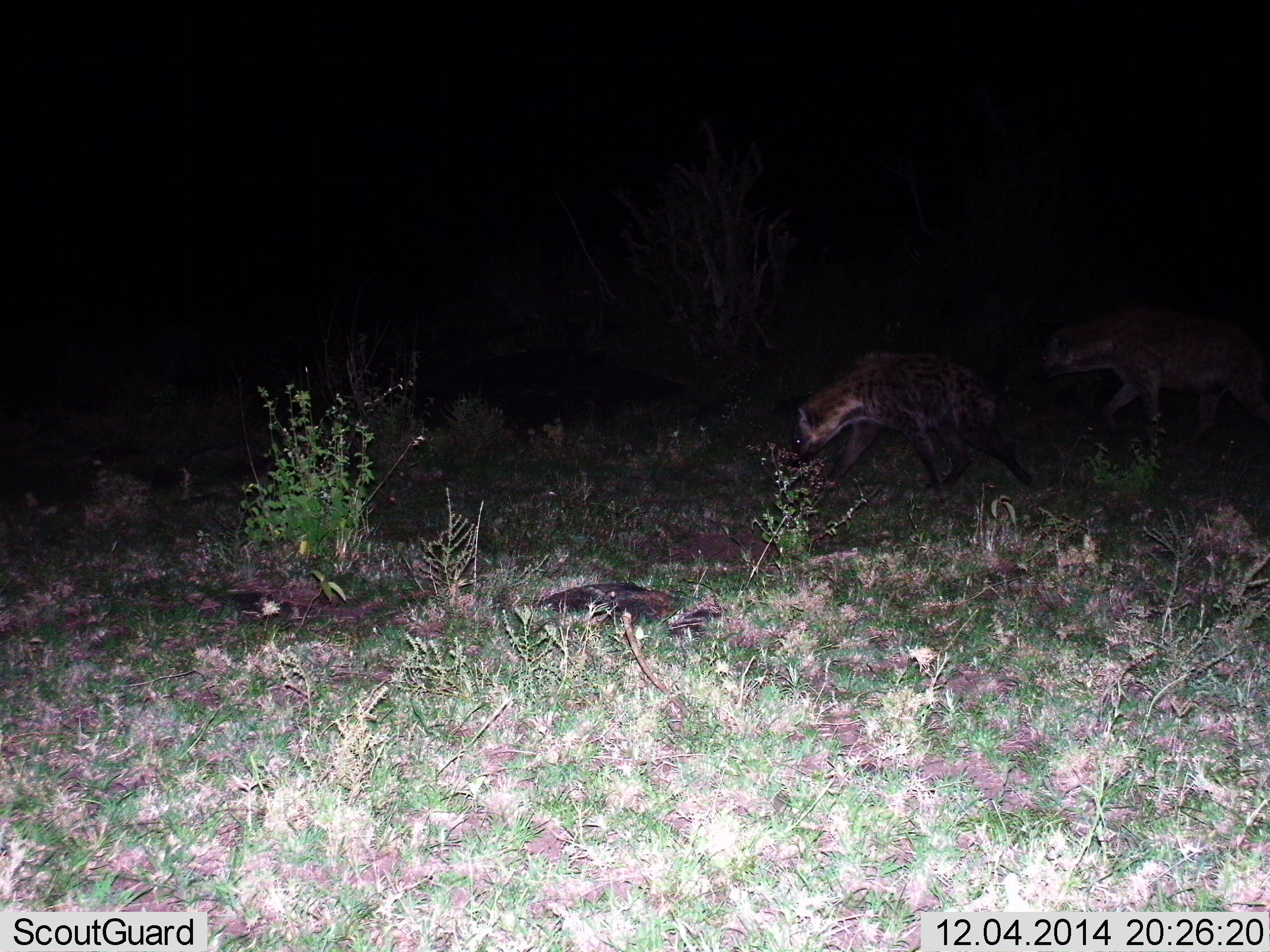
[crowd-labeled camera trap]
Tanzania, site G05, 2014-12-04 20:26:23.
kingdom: Animalia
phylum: Chordata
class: Mammalia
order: Carnivora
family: Hyaenidae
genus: Crocuta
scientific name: Crocuta crocuta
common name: spotted hyena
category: hyenaspotted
Hyenaspotted (spotted hyena) (Crocuta crocuta), count 2. Behavior (volunteer vote fractions): standing 10%, resting 0%, moving 90%, interacting 0%. Young present (vote fraction): 0%. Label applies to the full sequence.